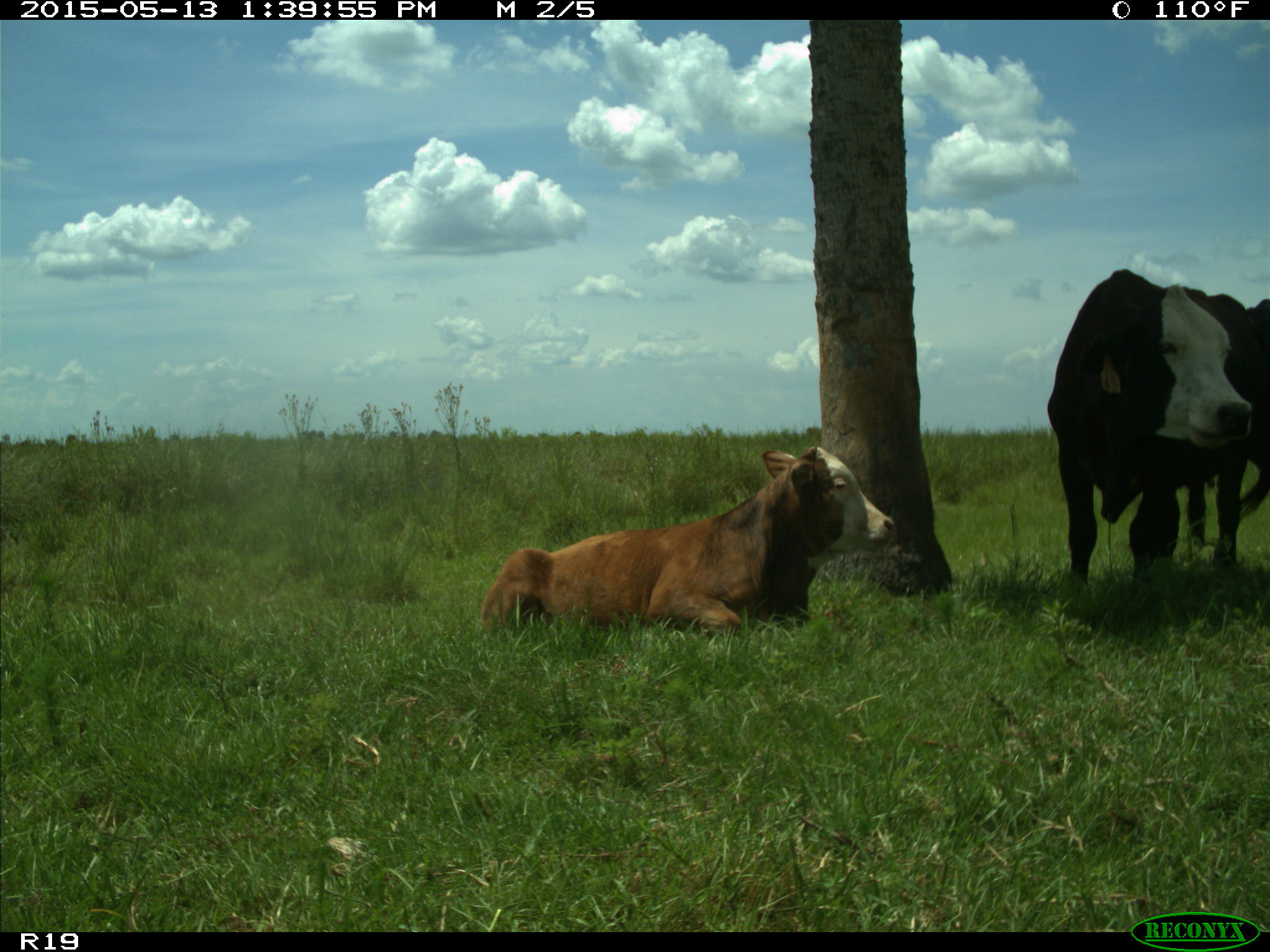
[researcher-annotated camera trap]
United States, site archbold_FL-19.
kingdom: Animalia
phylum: Chordata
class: Mammalia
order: Artiodactyla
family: Bovidae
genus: Bos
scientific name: Bos taurus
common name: domestic cow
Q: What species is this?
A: Bos taurus (domestic cow).